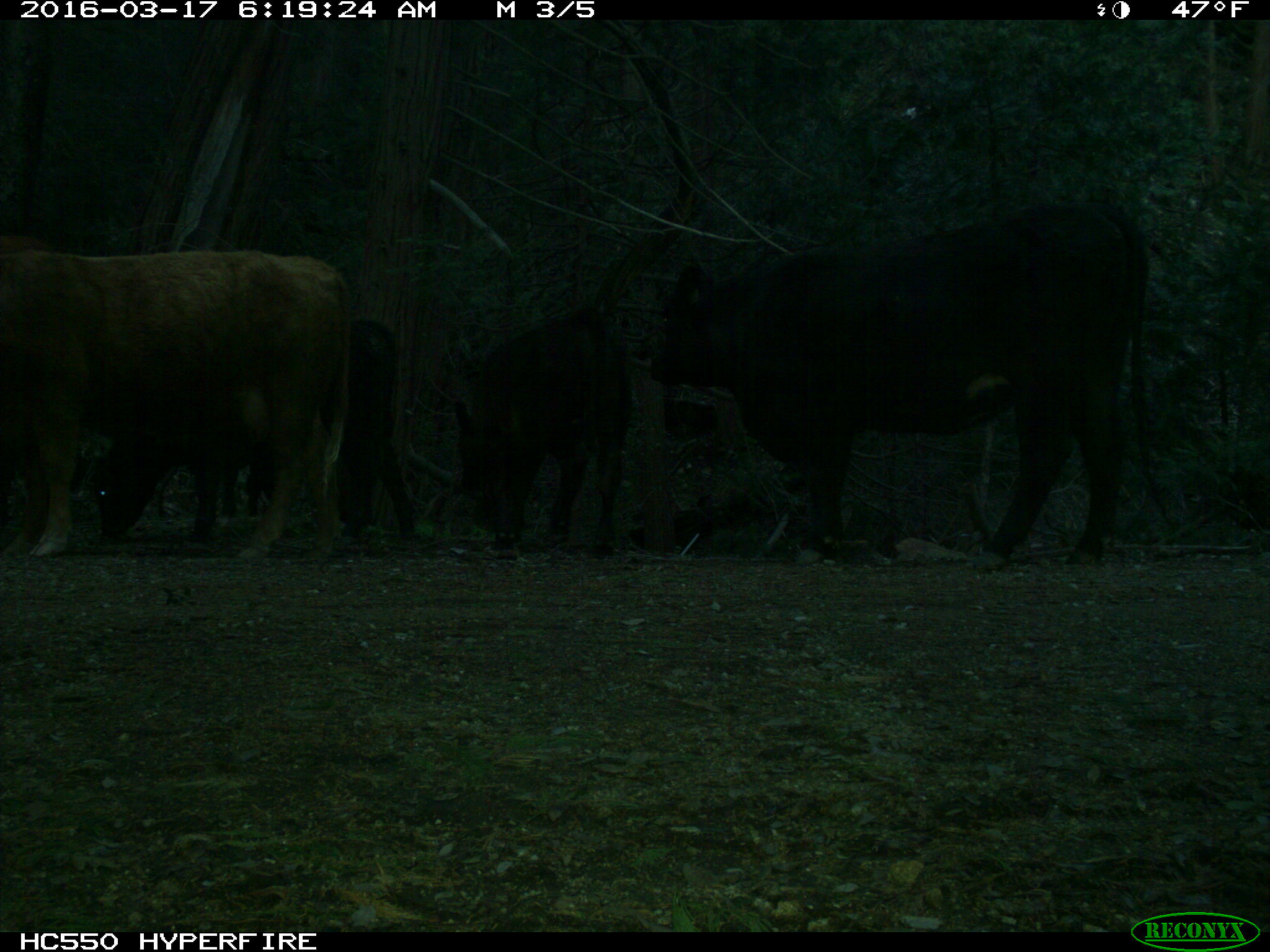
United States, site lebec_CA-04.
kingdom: Animalia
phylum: Chordata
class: Mammalia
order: Artiodactyla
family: Bovidae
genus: Bos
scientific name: Bos taurus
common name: domestic cow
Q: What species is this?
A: Bos taurus (domestic cow).